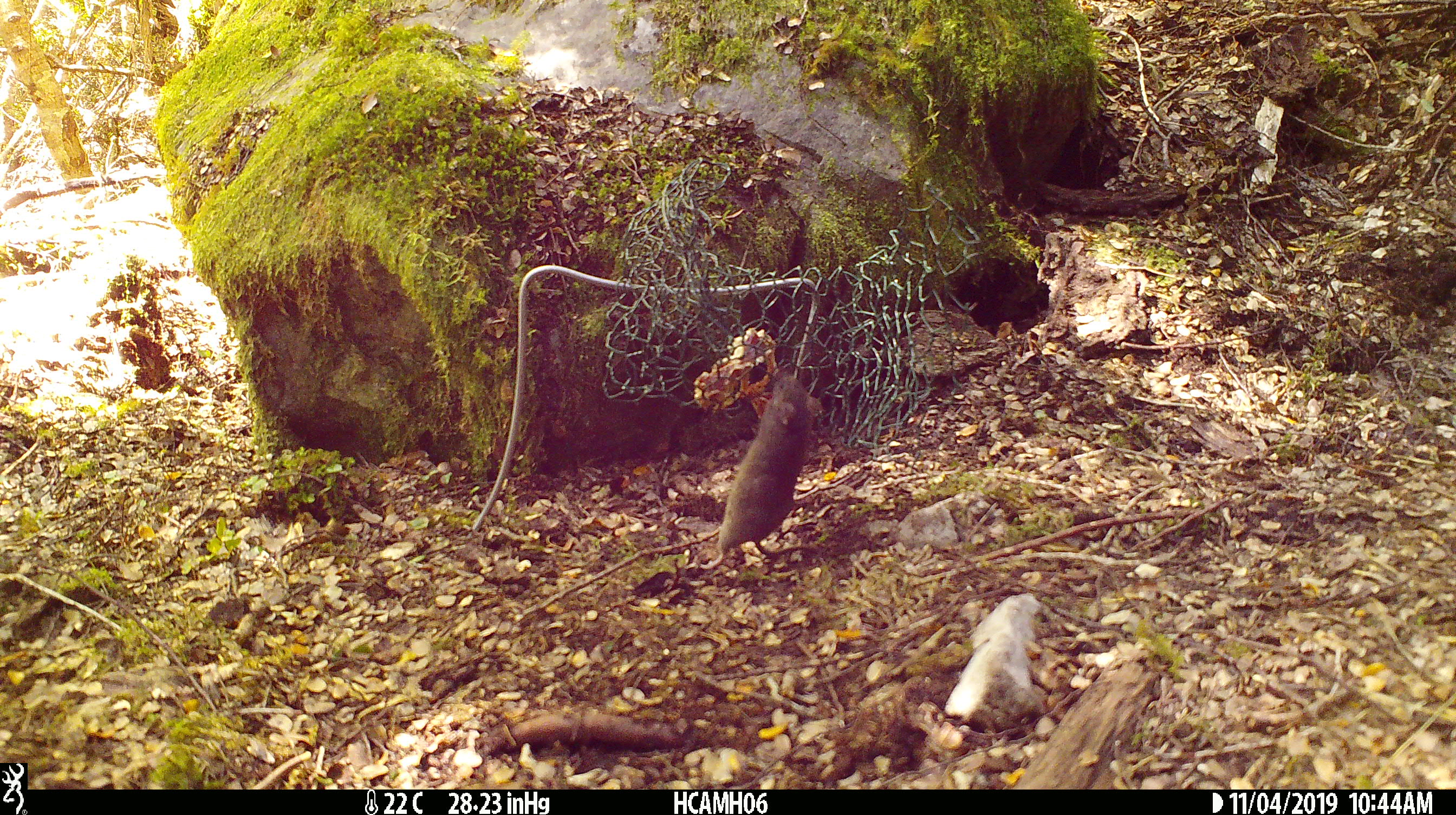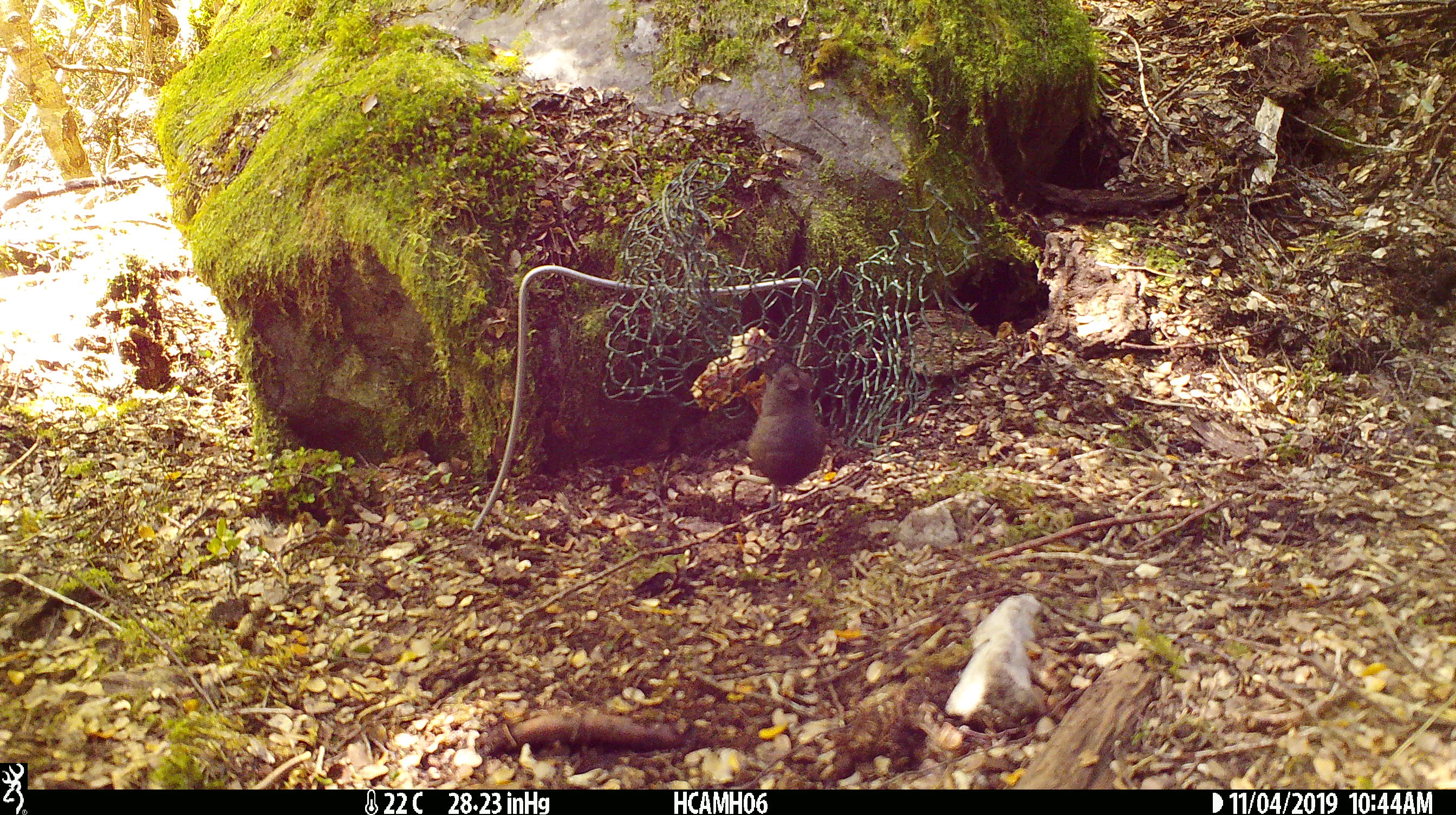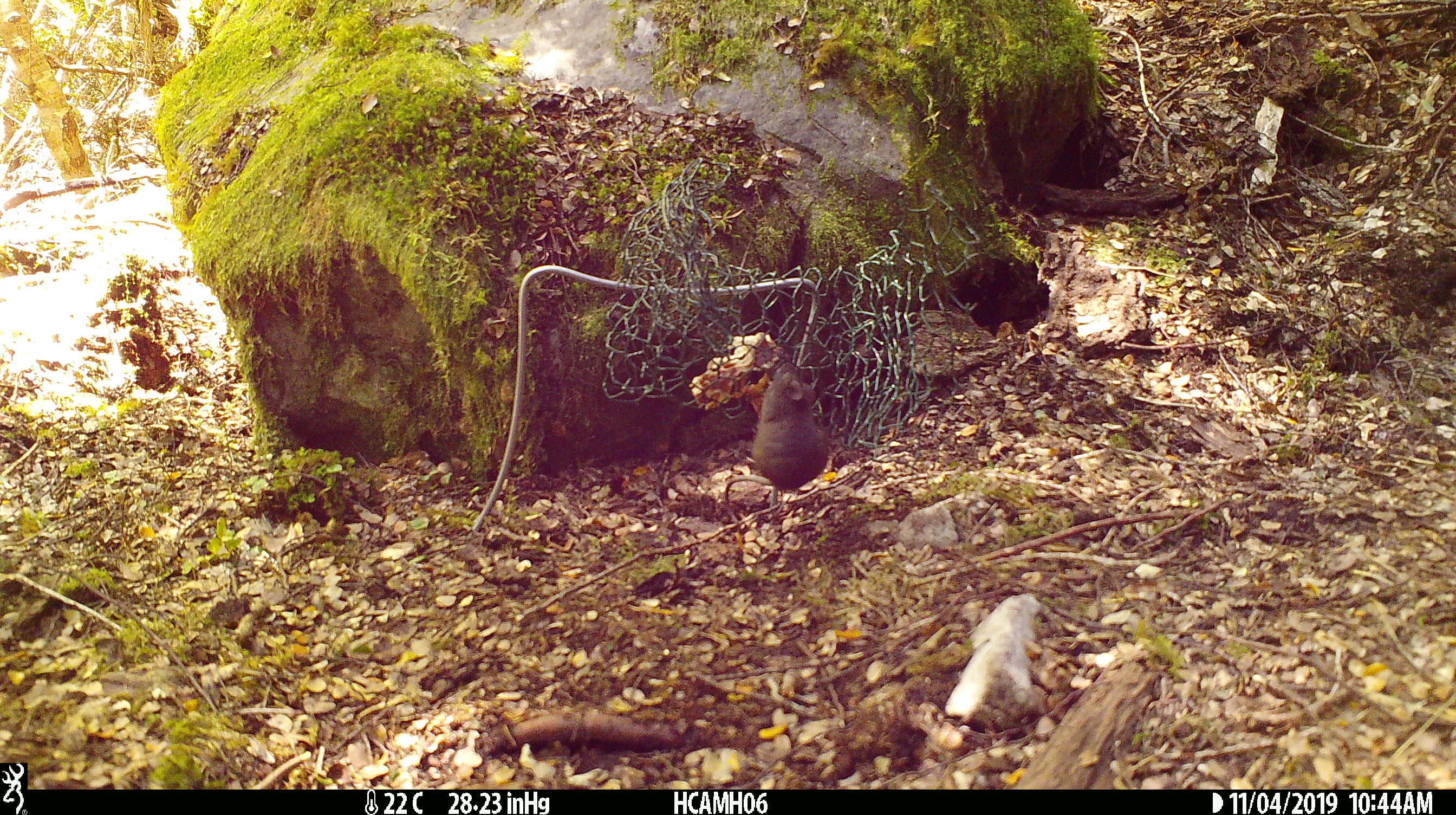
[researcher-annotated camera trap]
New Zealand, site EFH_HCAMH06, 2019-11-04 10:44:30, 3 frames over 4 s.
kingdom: Animalia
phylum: Chordata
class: Mammalia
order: Rodentia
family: Muridae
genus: Mus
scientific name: Mus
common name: mouse